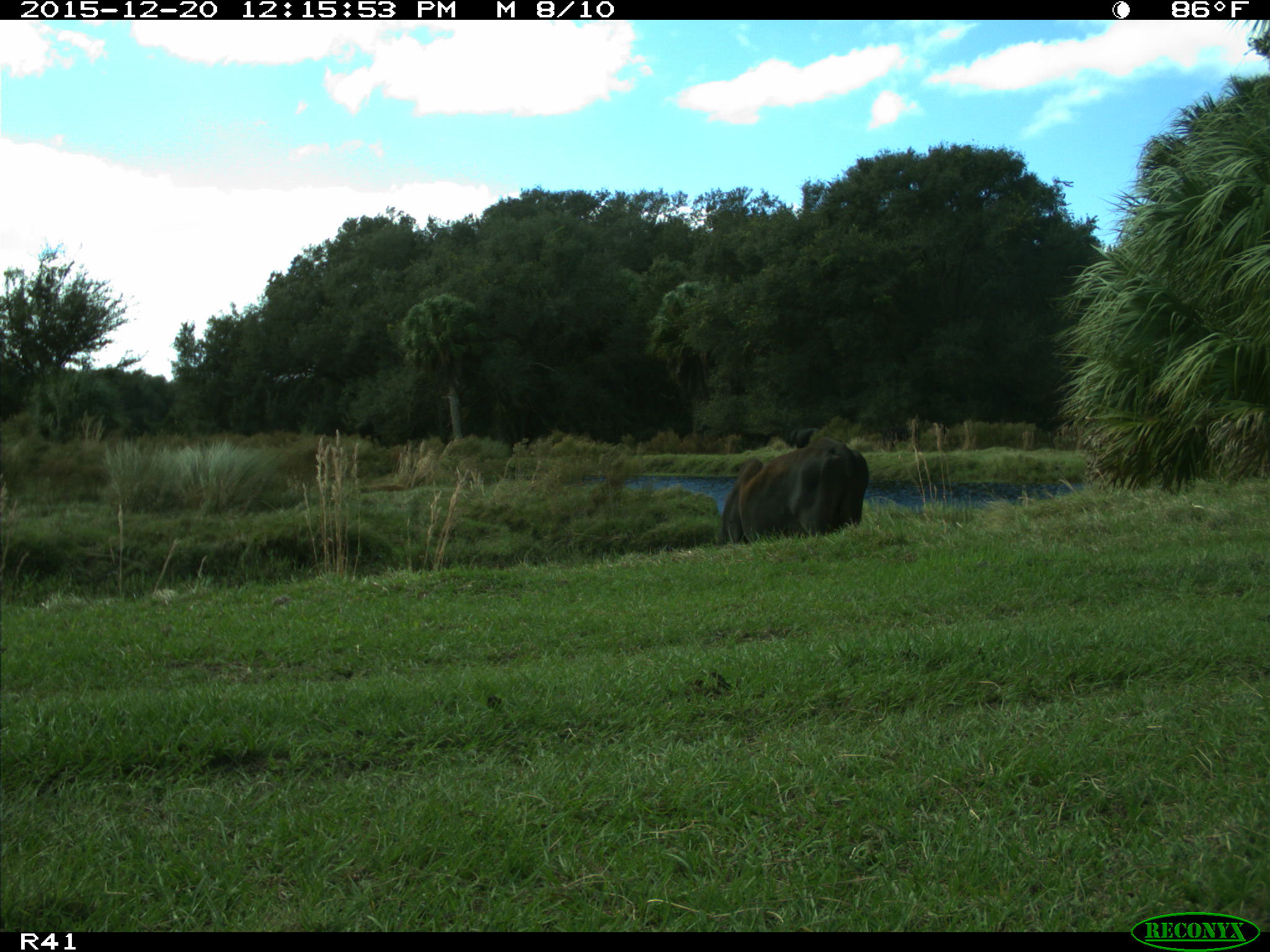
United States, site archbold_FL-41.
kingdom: Animalia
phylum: Chordata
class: Mammalia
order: Artiodactyla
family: Bovidae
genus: Bos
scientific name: Bos taurus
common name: domestic cow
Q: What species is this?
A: Bos taurus (domestic cow).